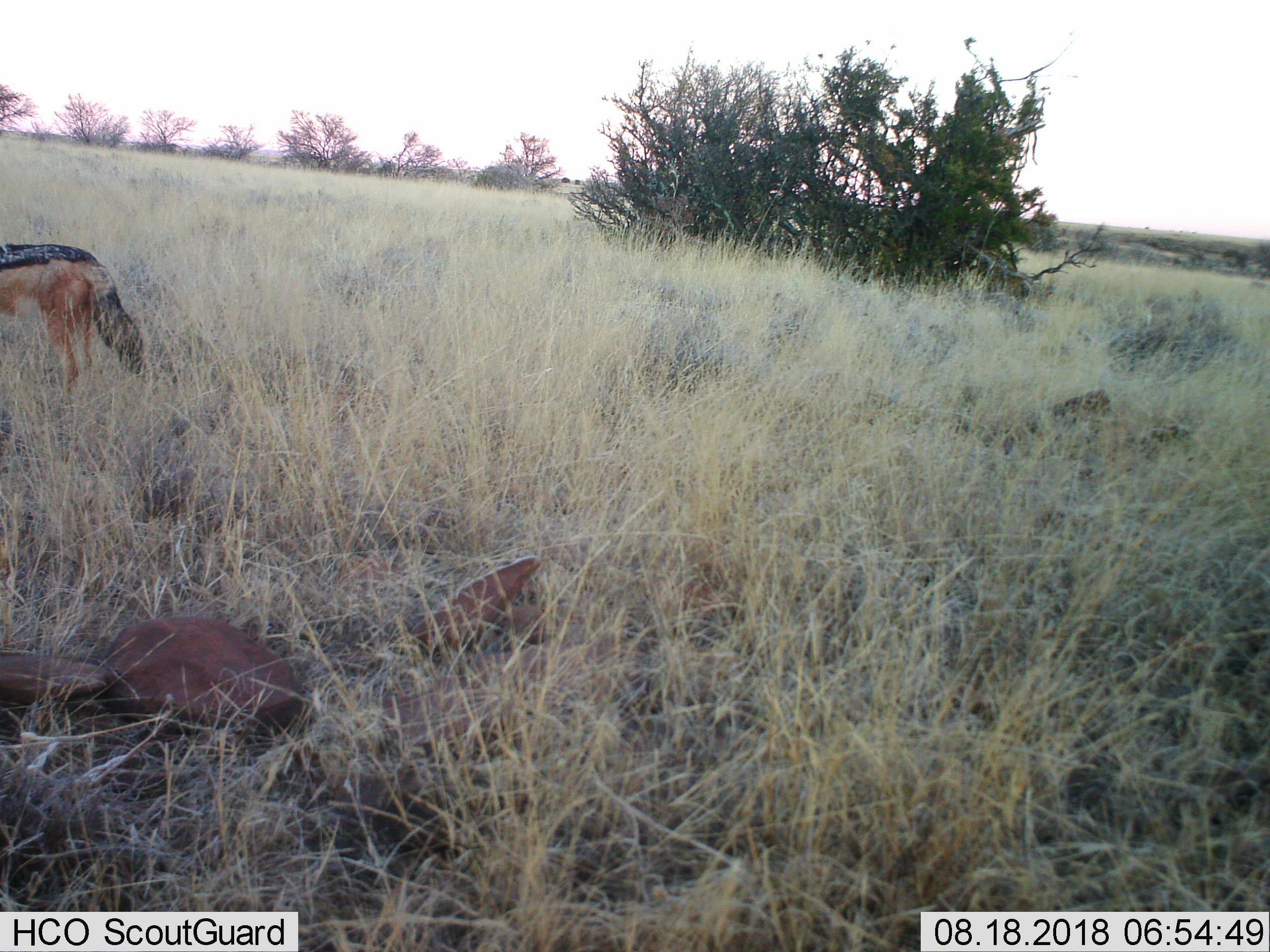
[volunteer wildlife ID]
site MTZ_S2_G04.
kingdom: Animalia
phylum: Chordata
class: Mammalia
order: Carnivora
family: Canidae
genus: Lupulella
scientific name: Lupulella mesomelas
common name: black-backed jackal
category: jackalblackbacked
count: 1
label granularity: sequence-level